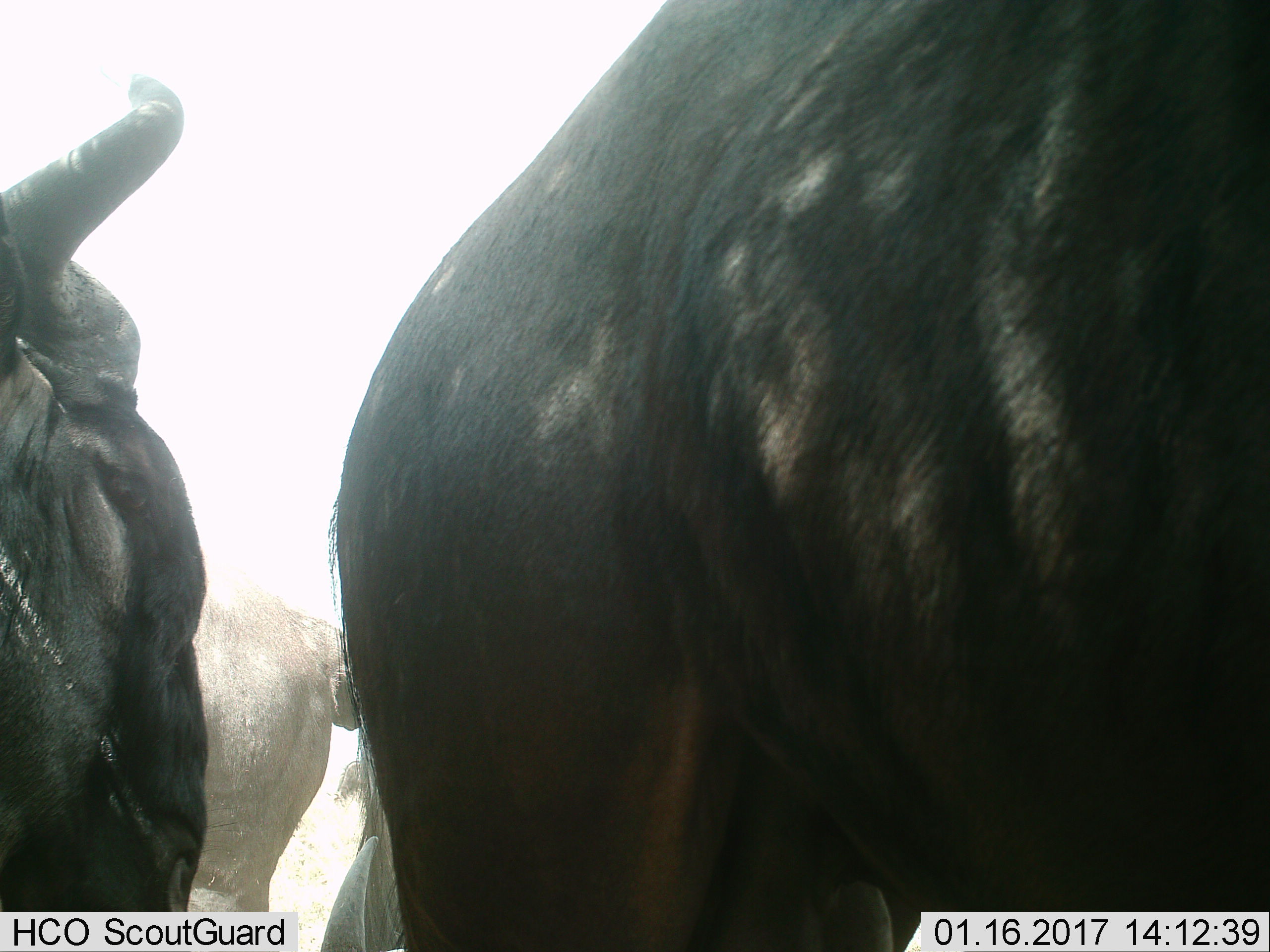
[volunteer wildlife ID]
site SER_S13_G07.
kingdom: Animalia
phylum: Chordata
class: Mammalia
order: Artiodactyla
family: Bovidae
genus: Syncerus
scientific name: Syncerus caffer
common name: african buffalo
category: buffalo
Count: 3.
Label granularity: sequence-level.